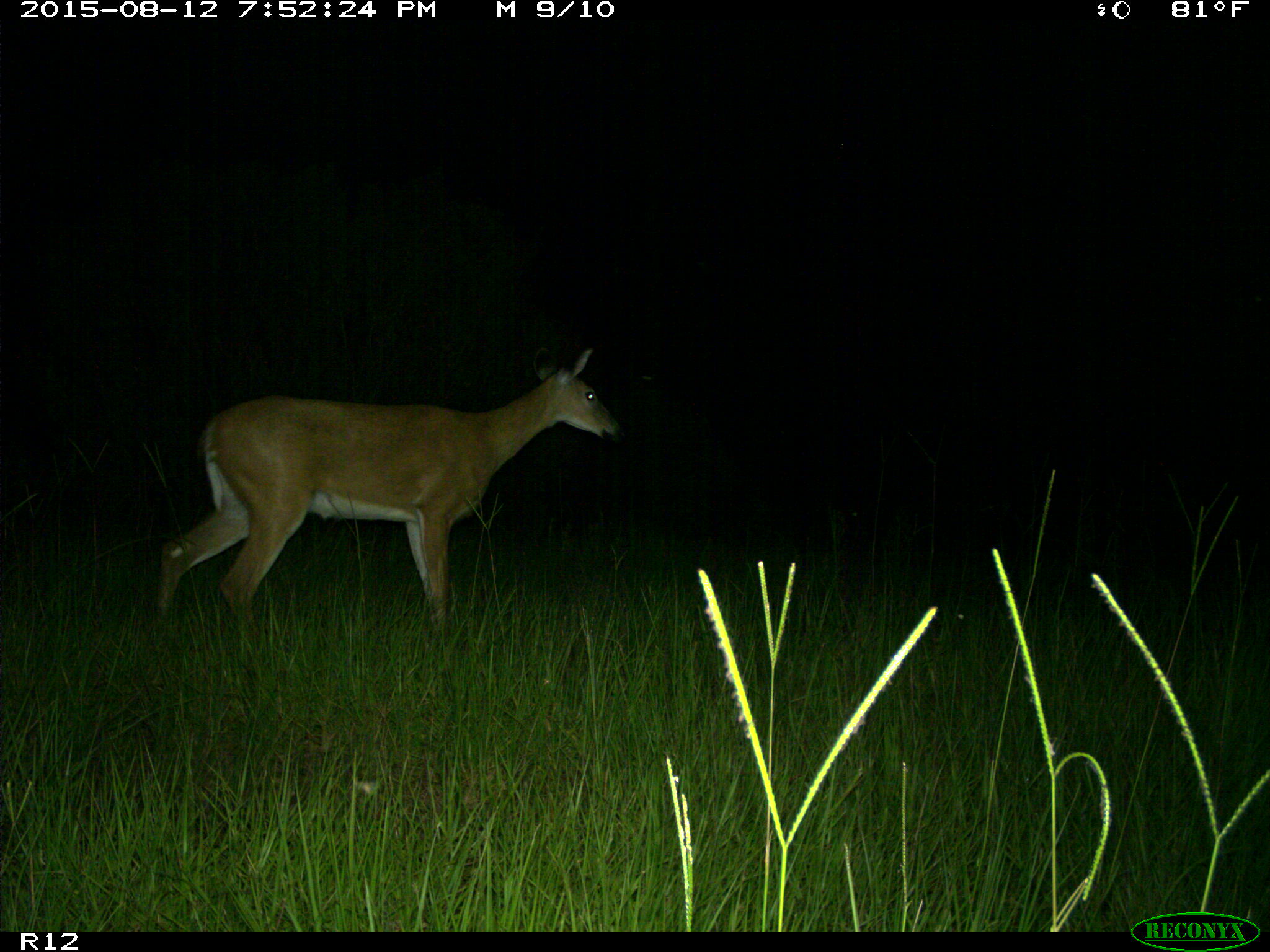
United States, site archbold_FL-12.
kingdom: Animalia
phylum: Chordata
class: Mammalia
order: Artiodactyla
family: Cervidae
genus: Odocoileus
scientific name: Odocoileus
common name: deer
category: unidentified deer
Unidentified deer (deer) (Odocoileus).